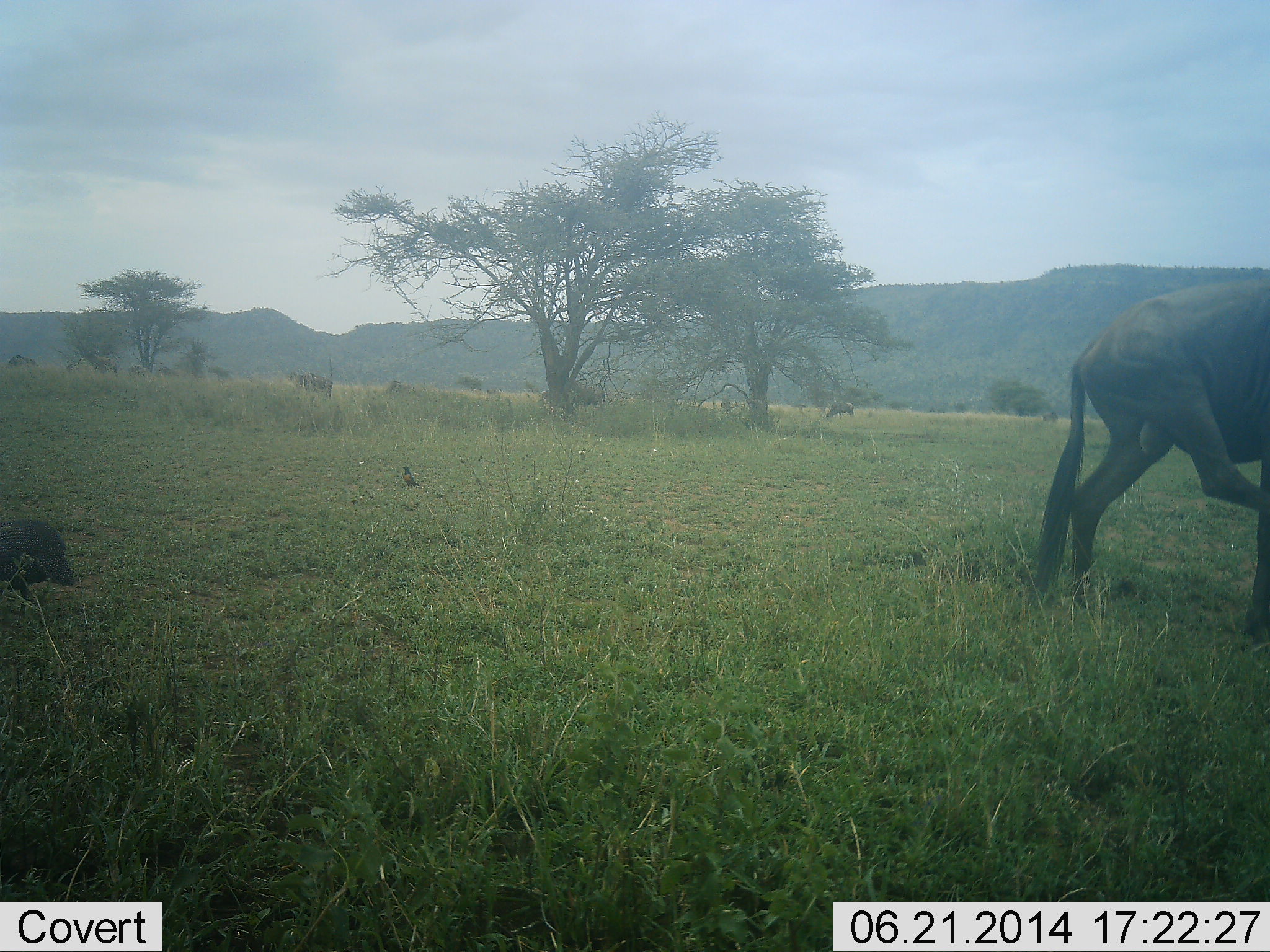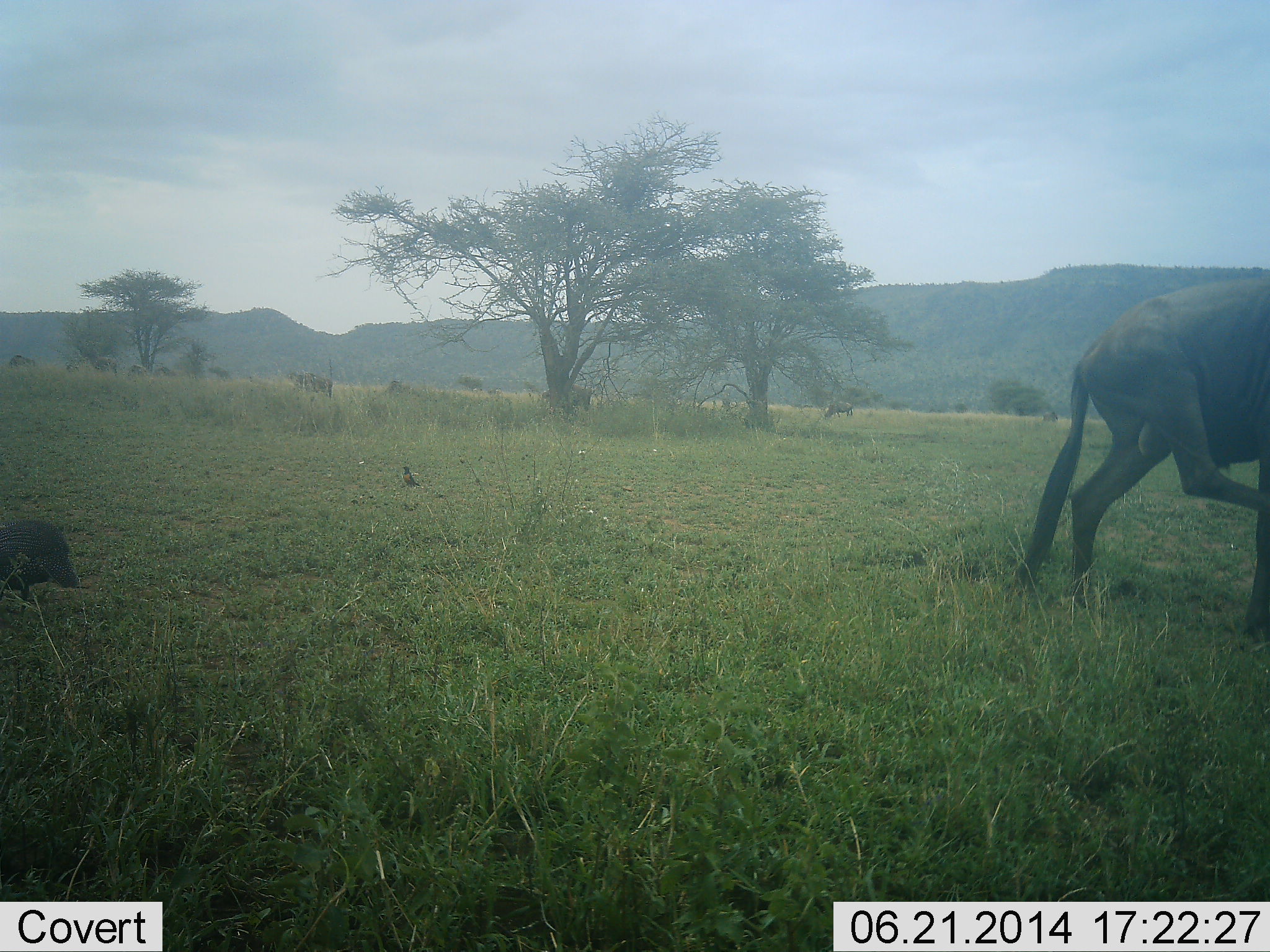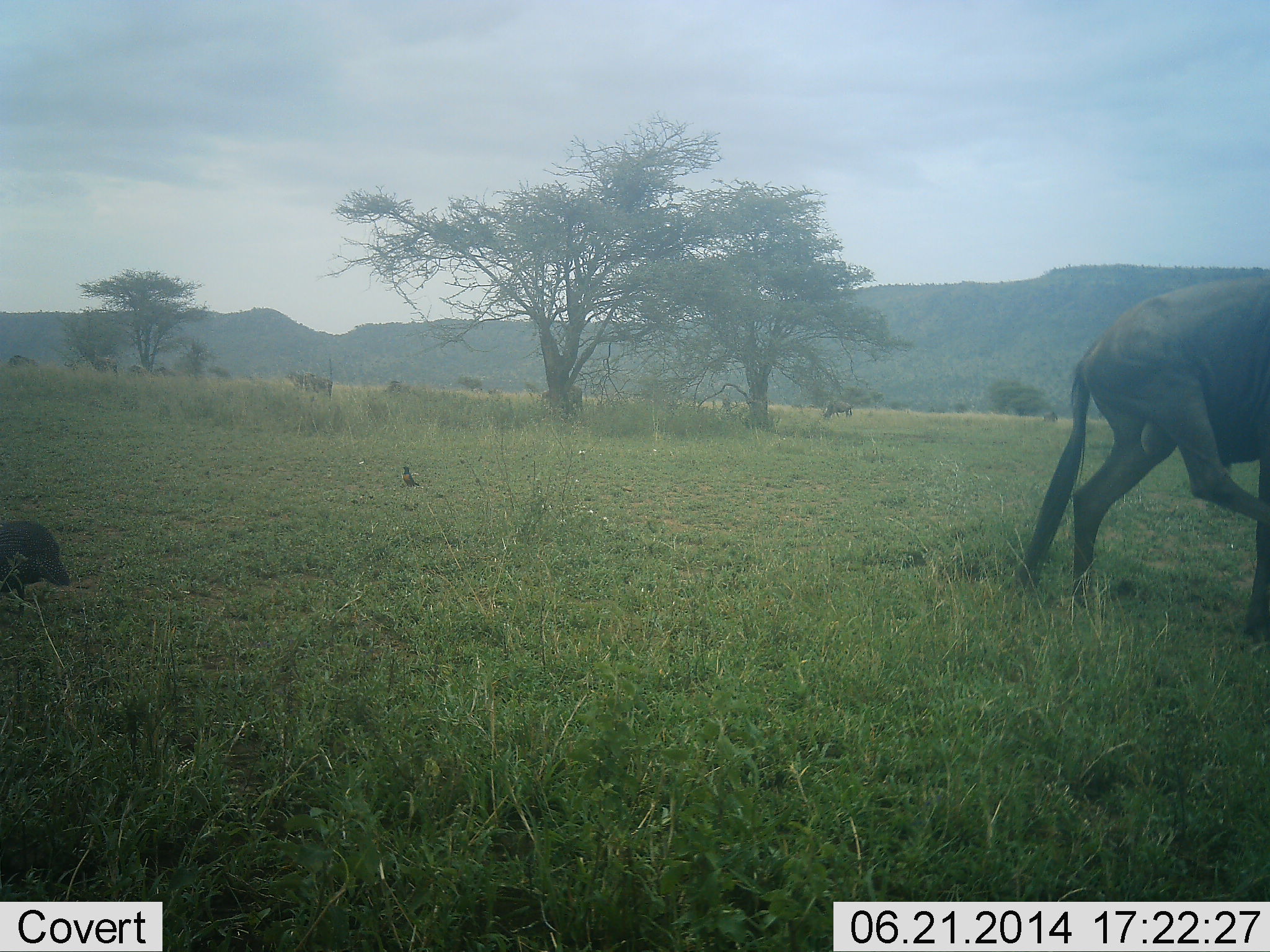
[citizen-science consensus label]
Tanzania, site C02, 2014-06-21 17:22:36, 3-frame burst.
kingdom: Animalia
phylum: Chordata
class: Aves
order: Galliformes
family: Numididae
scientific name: Numididae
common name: guinea fowl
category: guineafowl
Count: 1.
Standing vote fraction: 64%.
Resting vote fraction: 0%.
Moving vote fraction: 18%.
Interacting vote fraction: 0%.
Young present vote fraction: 0%.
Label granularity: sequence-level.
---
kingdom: Animalia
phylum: Chordata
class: Mammalia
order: Artiodactyla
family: Bovidae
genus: Connochaetes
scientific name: Connochaetes taurinus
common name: blue wildebeest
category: wildebeest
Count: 6.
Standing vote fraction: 78%.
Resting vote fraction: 0%.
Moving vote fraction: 39%.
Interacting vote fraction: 4%.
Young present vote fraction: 0%.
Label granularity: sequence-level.